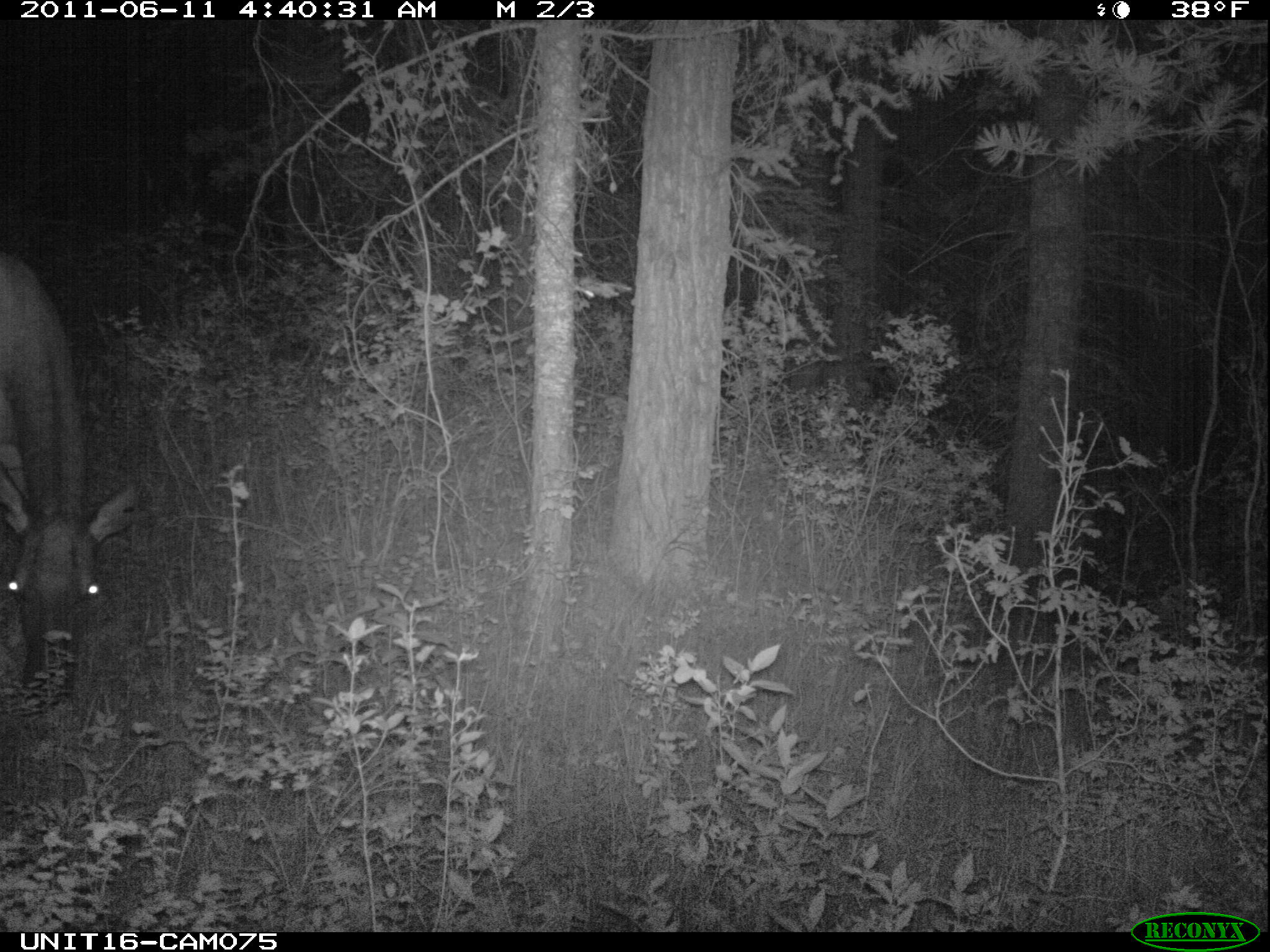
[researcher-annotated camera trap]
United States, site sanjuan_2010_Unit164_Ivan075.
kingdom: Animalia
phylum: Chordata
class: Mammalia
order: Artiodactyla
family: Cervidae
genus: Cervus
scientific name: Cervus elaphus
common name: red deer